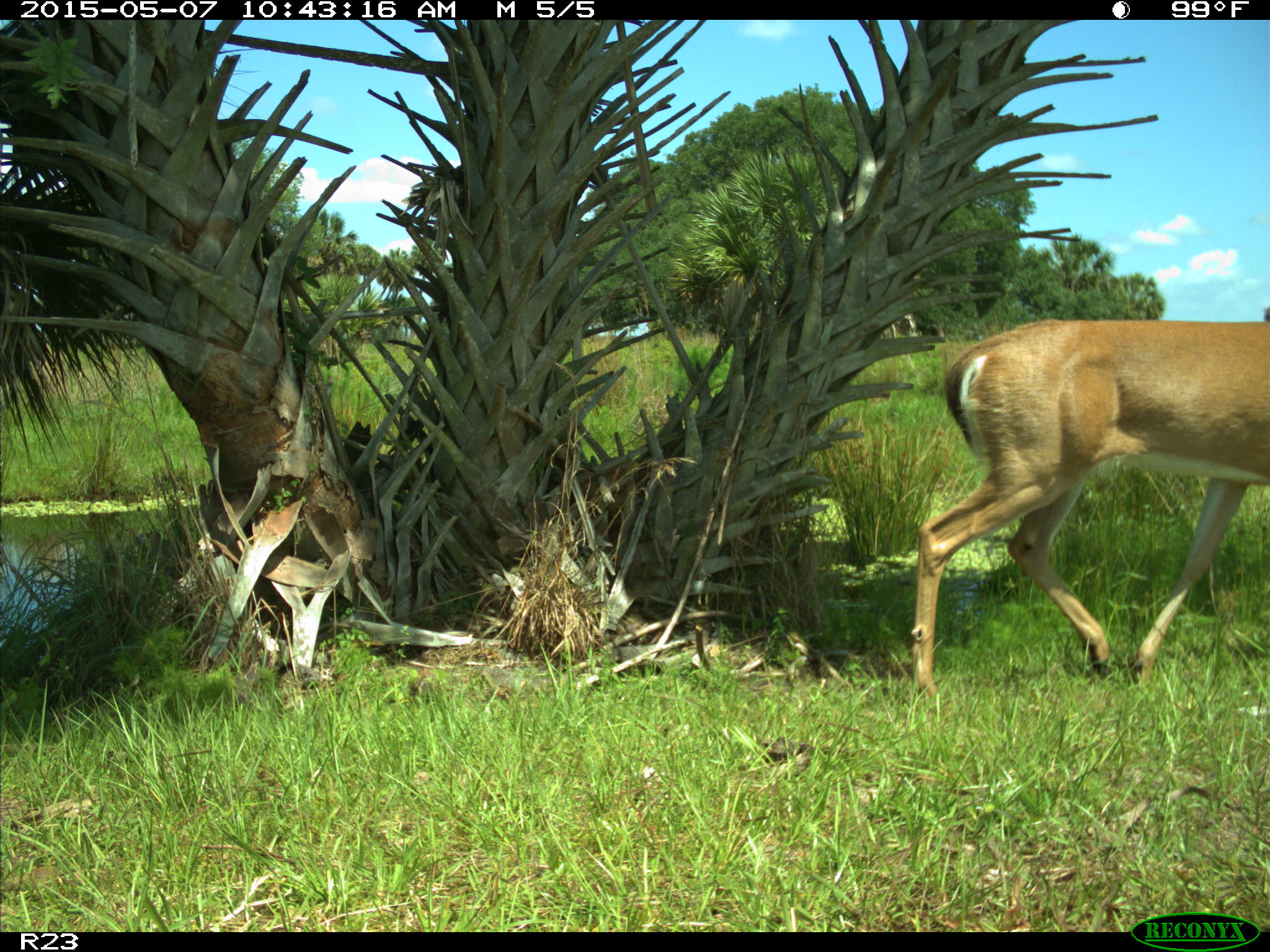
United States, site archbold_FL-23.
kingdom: Animalia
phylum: Chordata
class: Mammalia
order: Artiodactyla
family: Bovidae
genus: Bos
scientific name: Bos taurus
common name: domestic cow